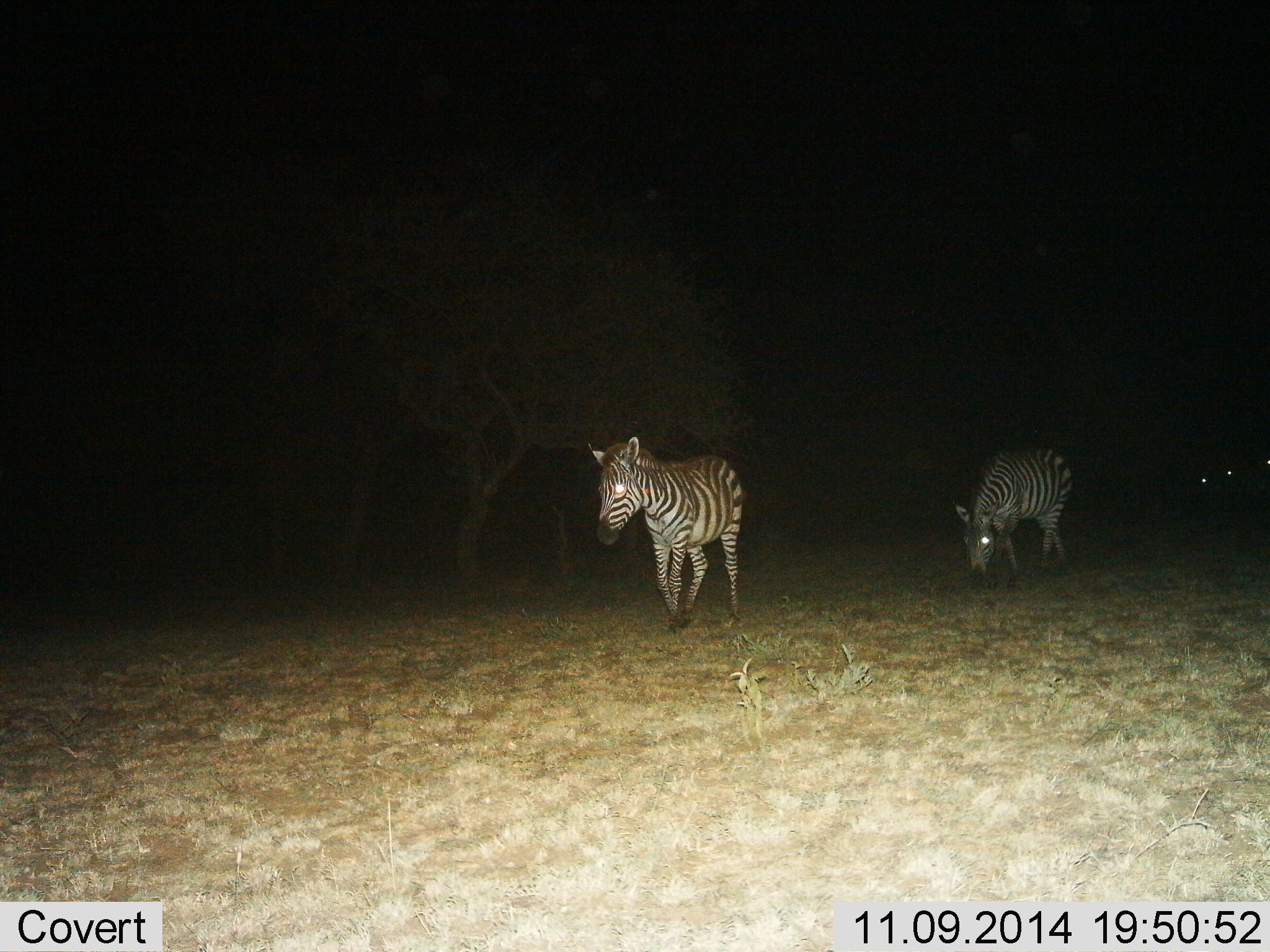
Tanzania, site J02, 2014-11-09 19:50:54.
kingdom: Animalia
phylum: Chordata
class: Mammalia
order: Perissodactyla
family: Equidae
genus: Equus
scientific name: Equus quagga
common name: plains zebra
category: zebra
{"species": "zebra (plains zebra) (Equus quagga)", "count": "2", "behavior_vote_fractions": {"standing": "10%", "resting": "0%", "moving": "100%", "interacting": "0%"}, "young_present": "0%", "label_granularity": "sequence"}